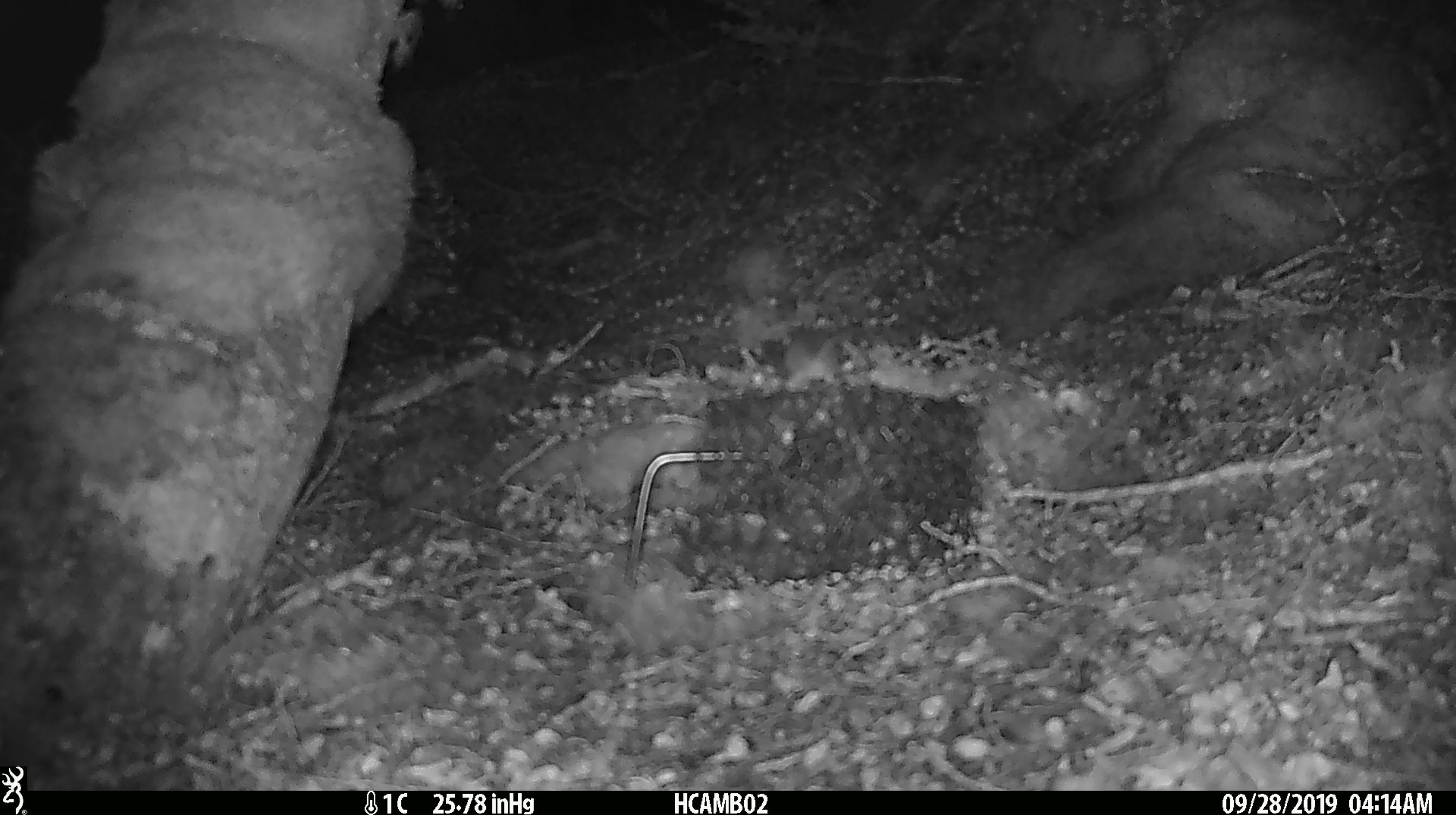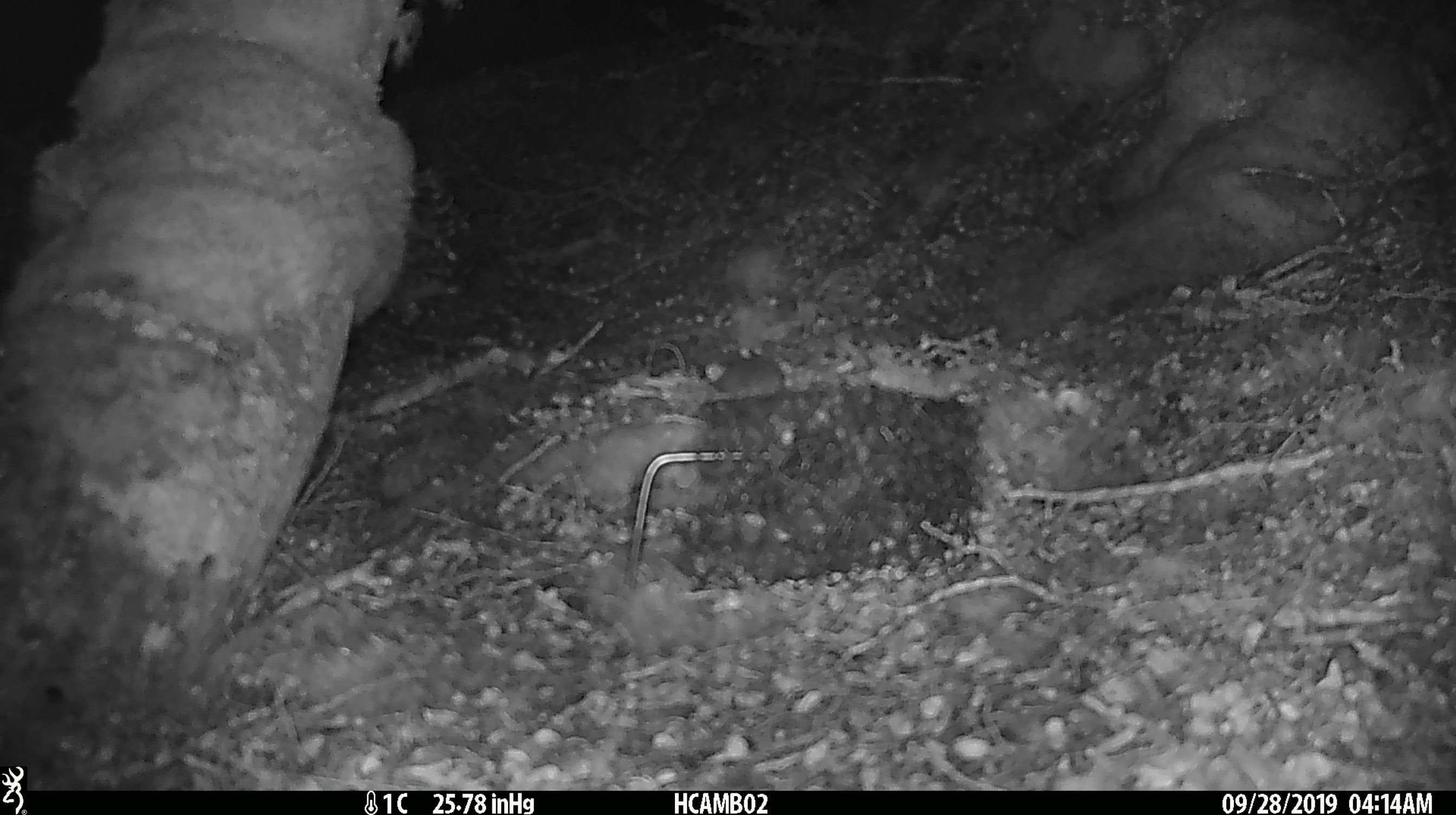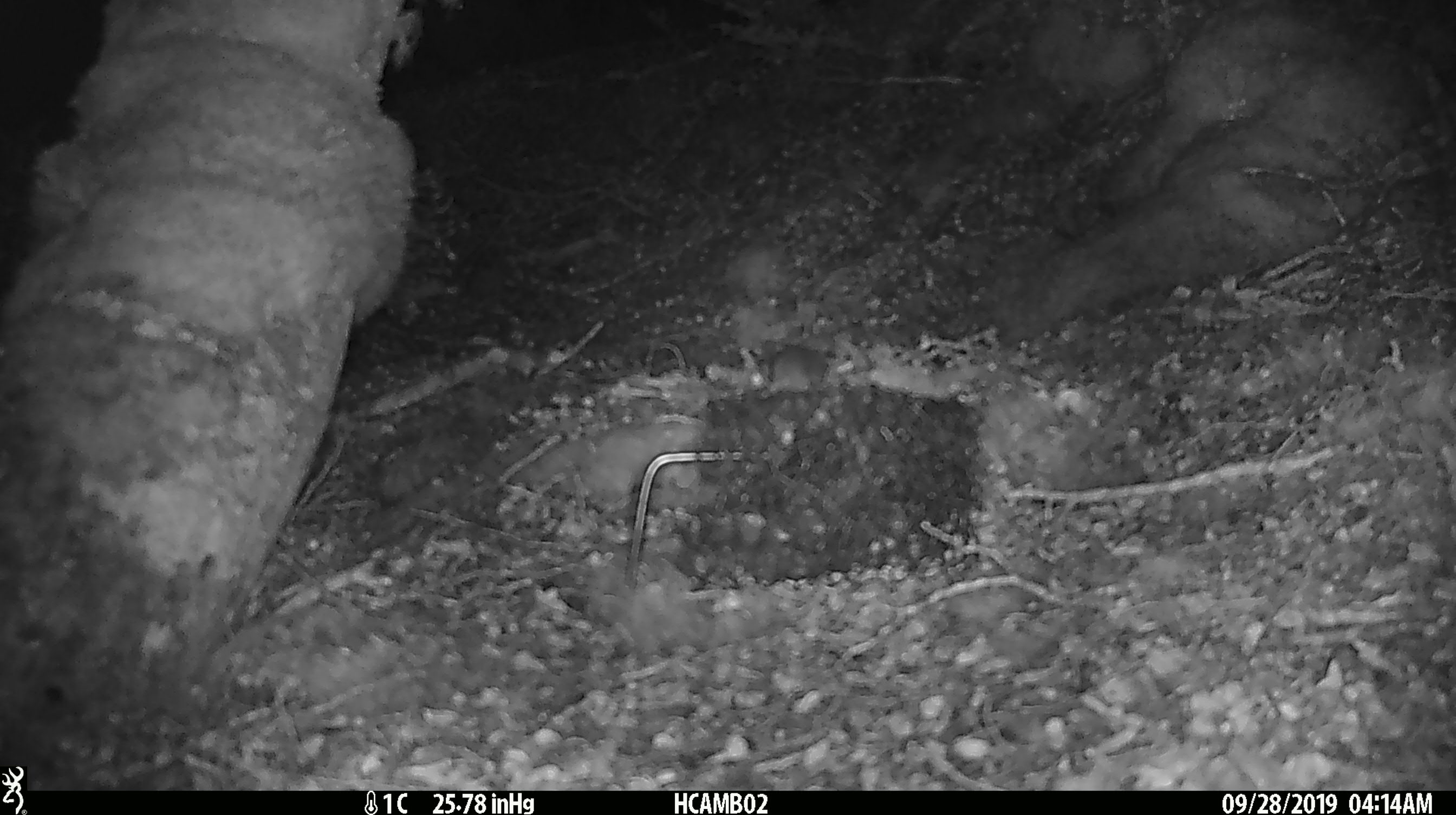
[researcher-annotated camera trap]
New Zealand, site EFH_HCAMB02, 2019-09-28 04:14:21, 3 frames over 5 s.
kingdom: Animalia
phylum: Chordata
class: Mammalia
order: Rodentia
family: Muridae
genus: Mus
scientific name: Mus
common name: mouse